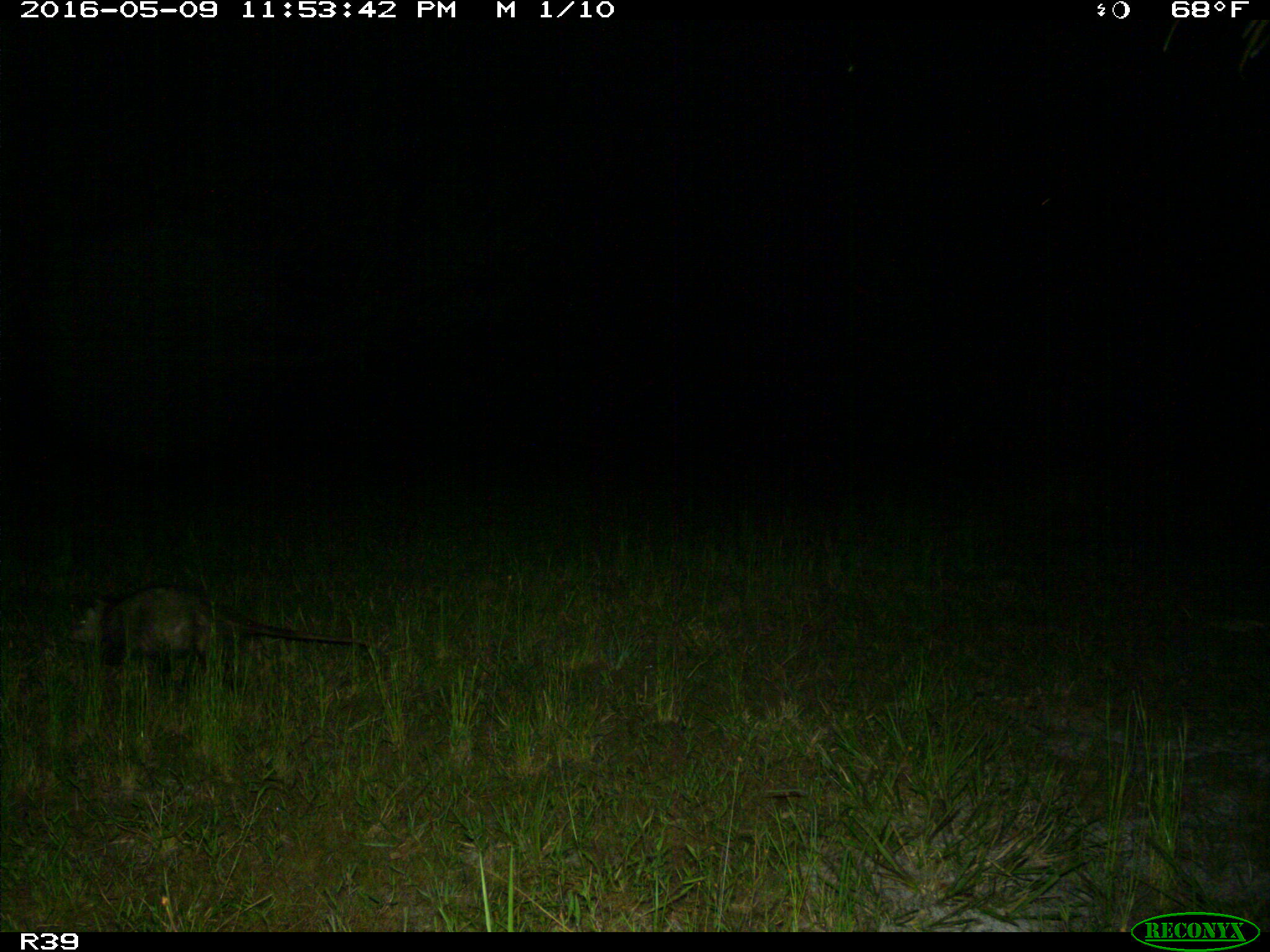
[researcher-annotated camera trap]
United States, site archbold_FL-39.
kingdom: Animalia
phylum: Chordata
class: Mammalia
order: Didelphimorphia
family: Didelphidae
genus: Didelphis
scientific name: Didelphis virginiana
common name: virginia opossum